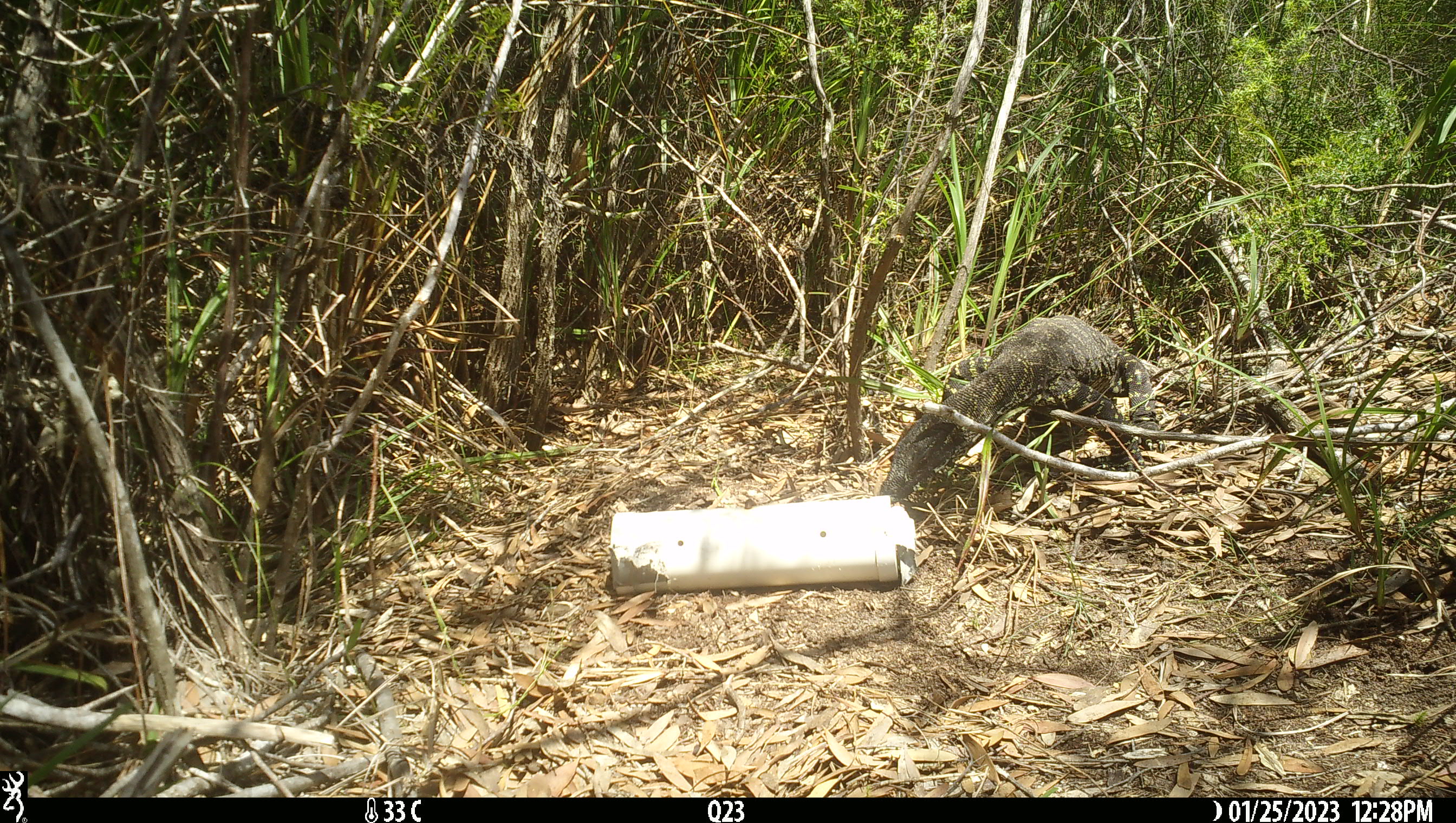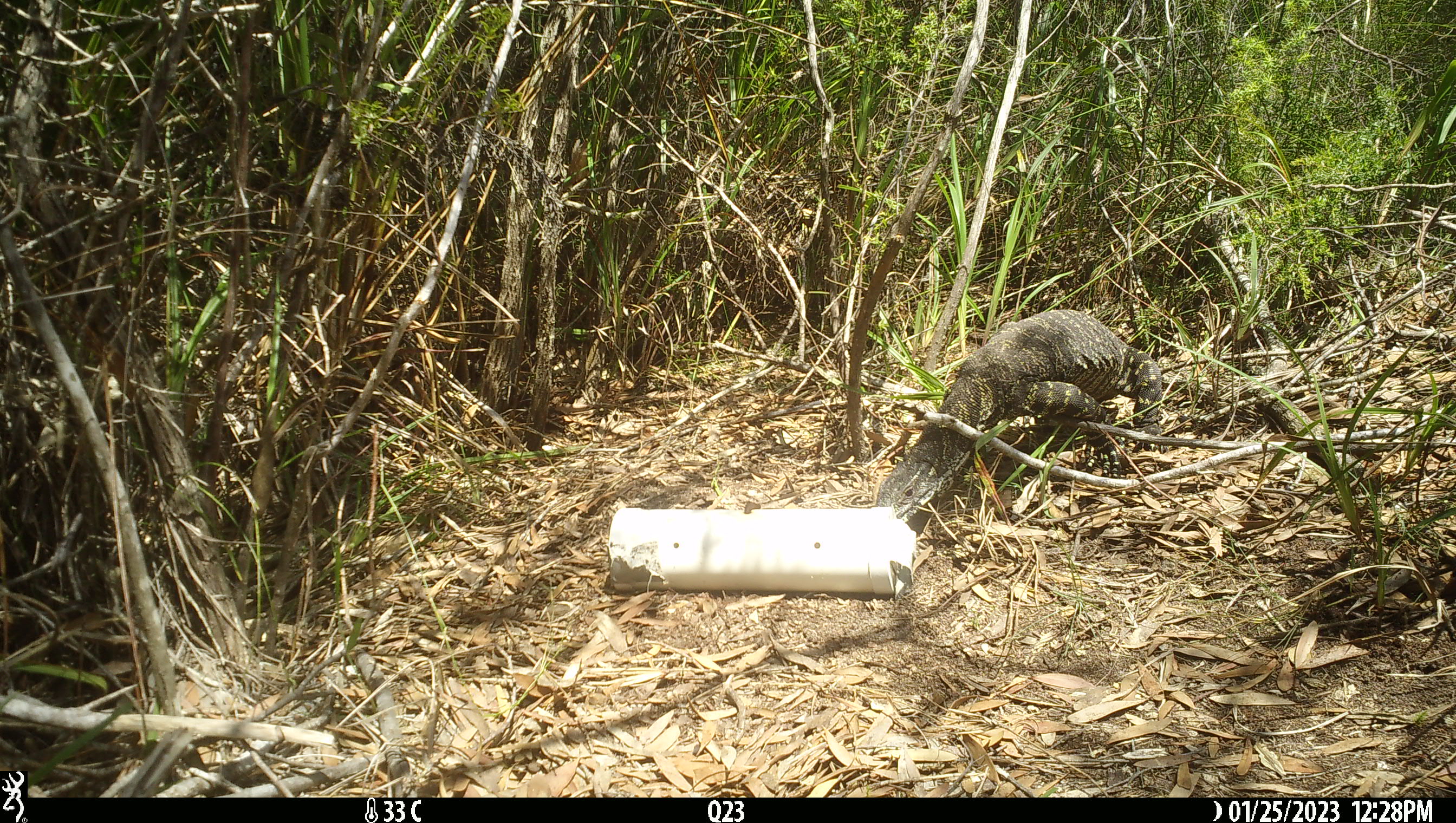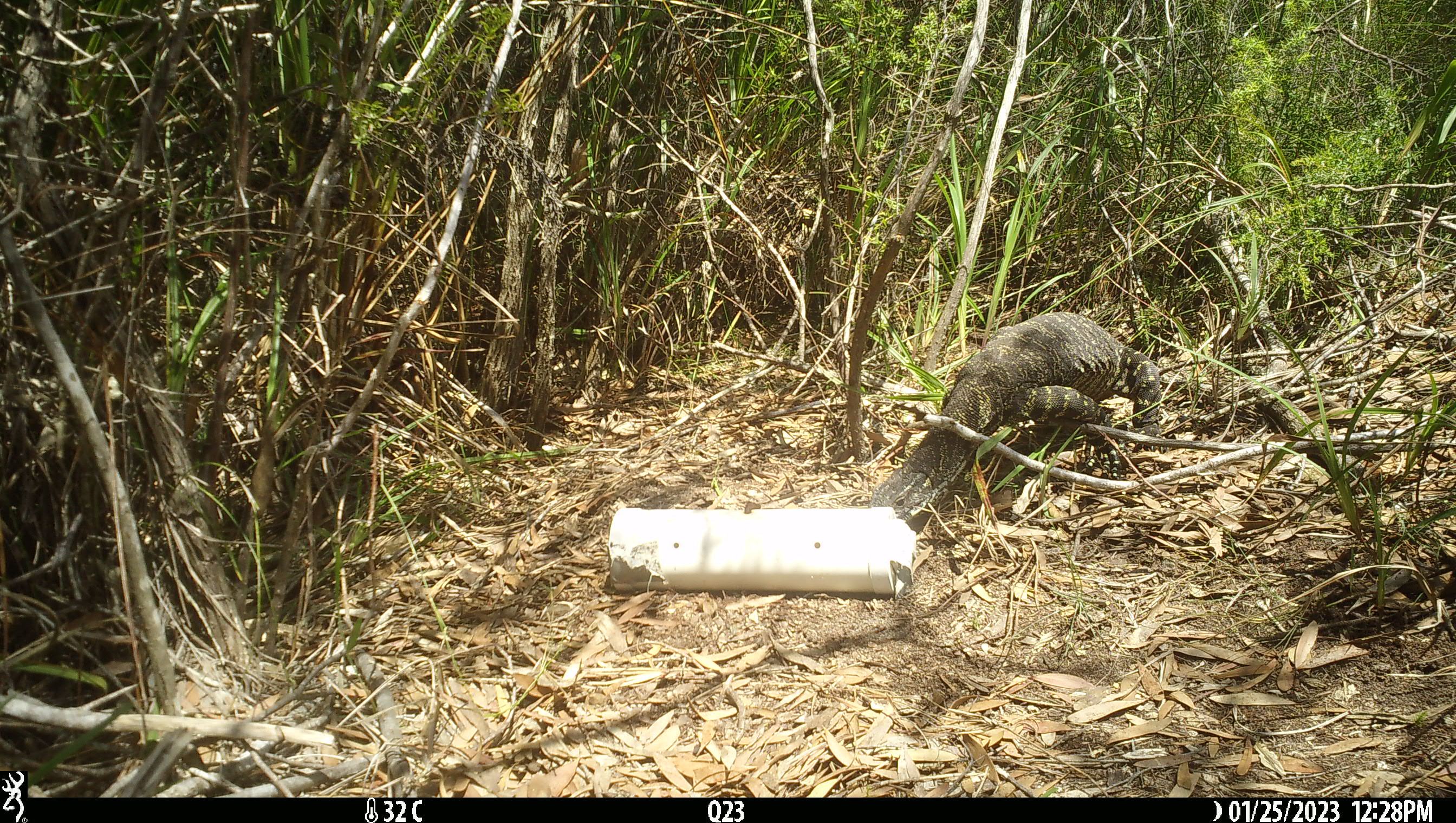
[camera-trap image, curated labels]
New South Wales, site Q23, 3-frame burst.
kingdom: Animalia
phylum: Chordata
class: Reptilia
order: Squamata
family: Varanidae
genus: Varanus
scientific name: Varanus varius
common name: lace monitor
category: goanna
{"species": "goanna (lace monitor) (Varanus varius)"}